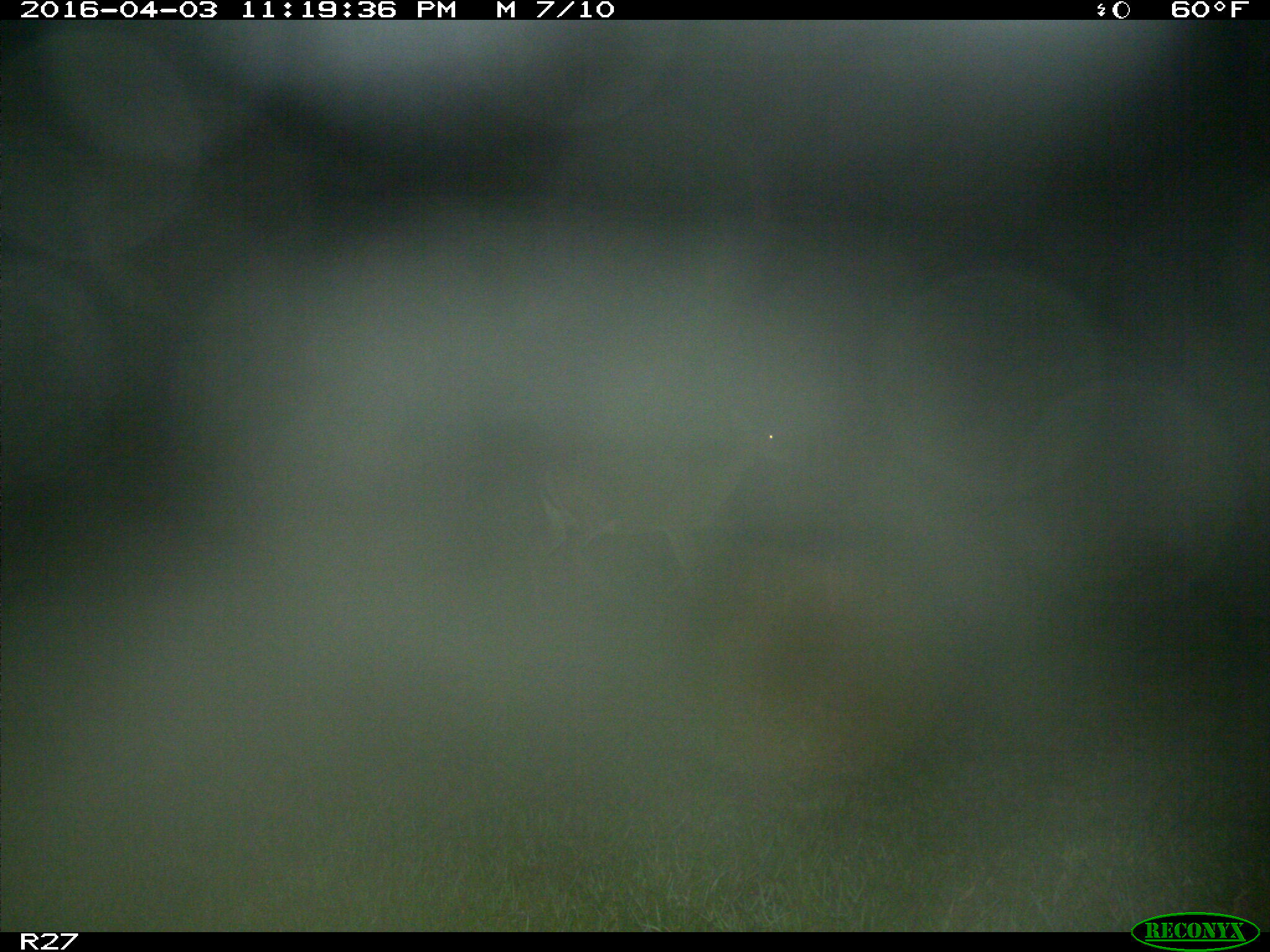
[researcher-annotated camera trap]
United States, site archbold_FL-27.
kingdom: Animalia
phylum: Chordata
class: Mammalia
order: Artiodactyla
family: Cervidae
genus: Odocoileus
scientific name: Odocoileus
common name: deer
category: unidentified deer